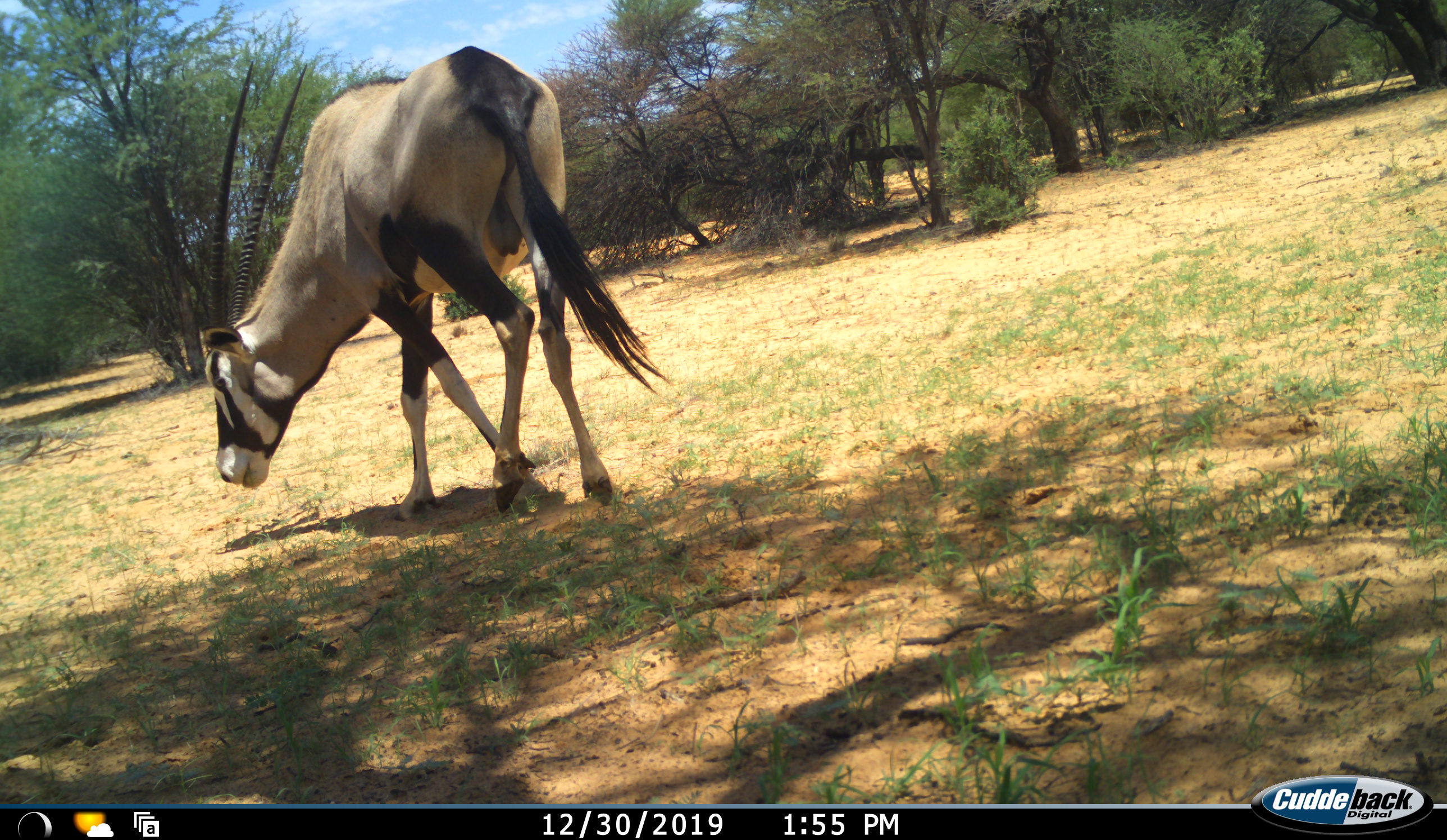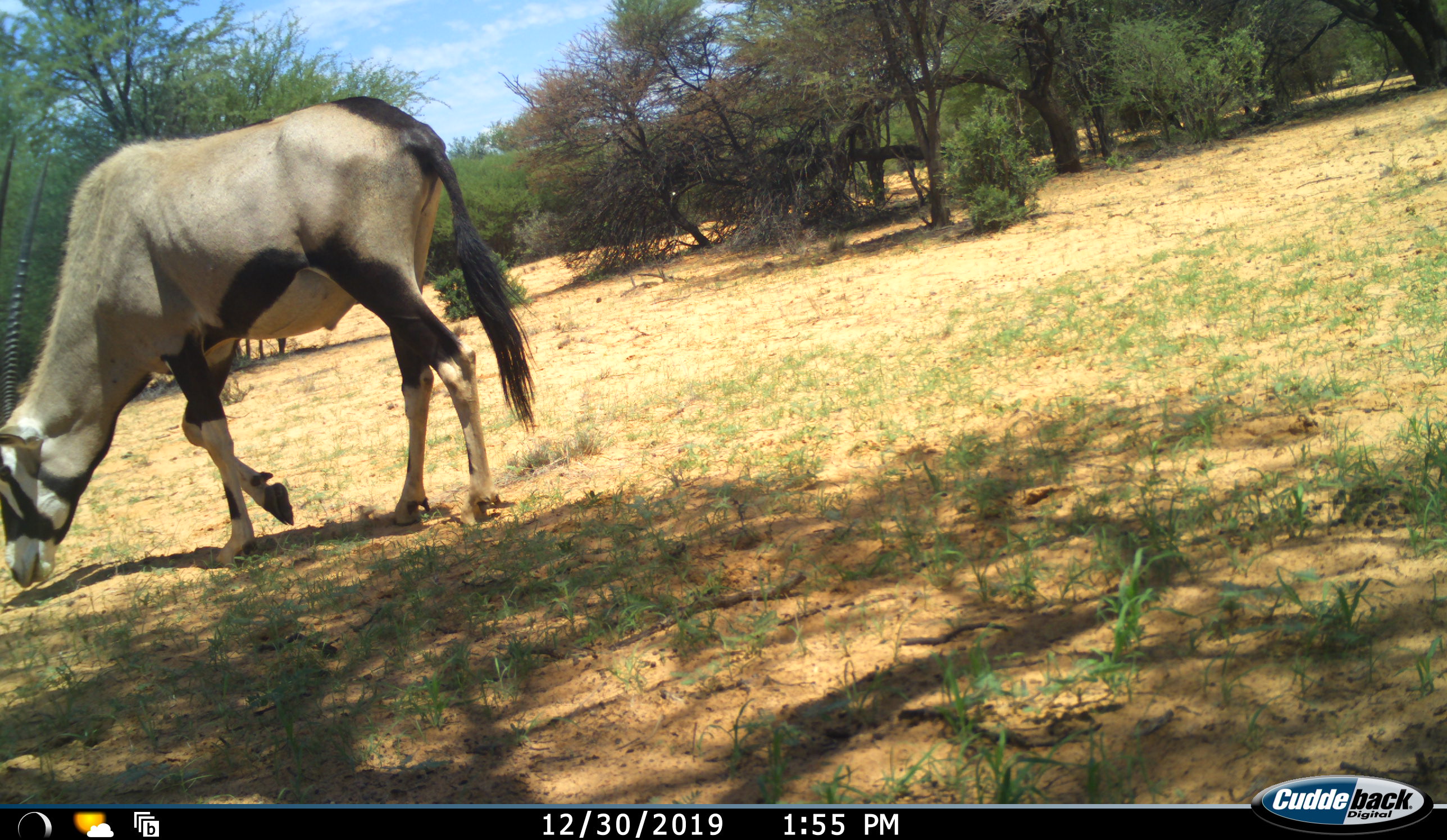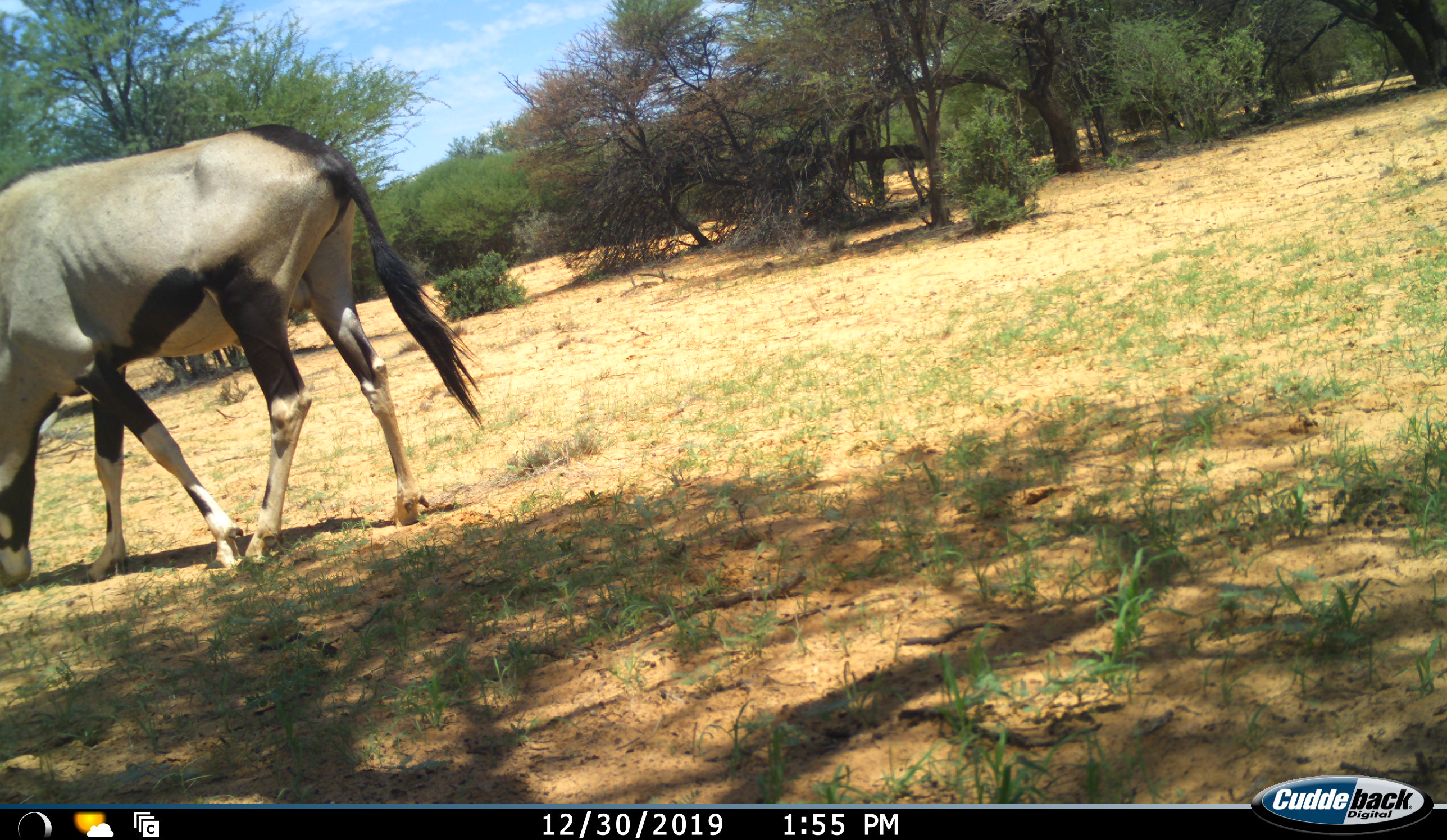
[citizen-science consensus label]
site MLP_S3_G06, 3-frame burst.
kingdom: Animalia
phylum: Chordata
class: Mammalia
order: Artiodactyla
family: Bovidae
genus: Oryx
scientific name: Oryx gazella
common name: gemsbok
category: oryx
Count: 1.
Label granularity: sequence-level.